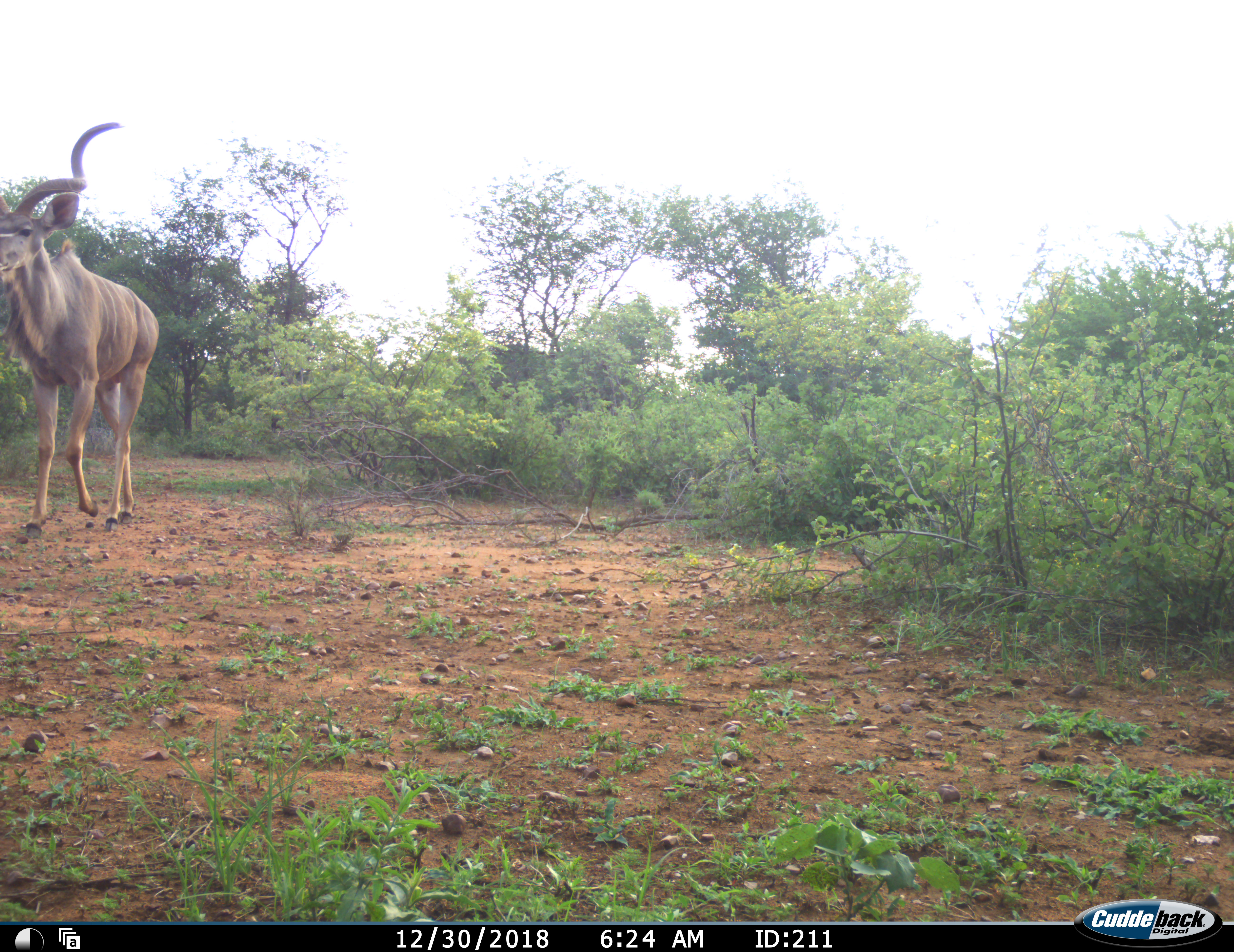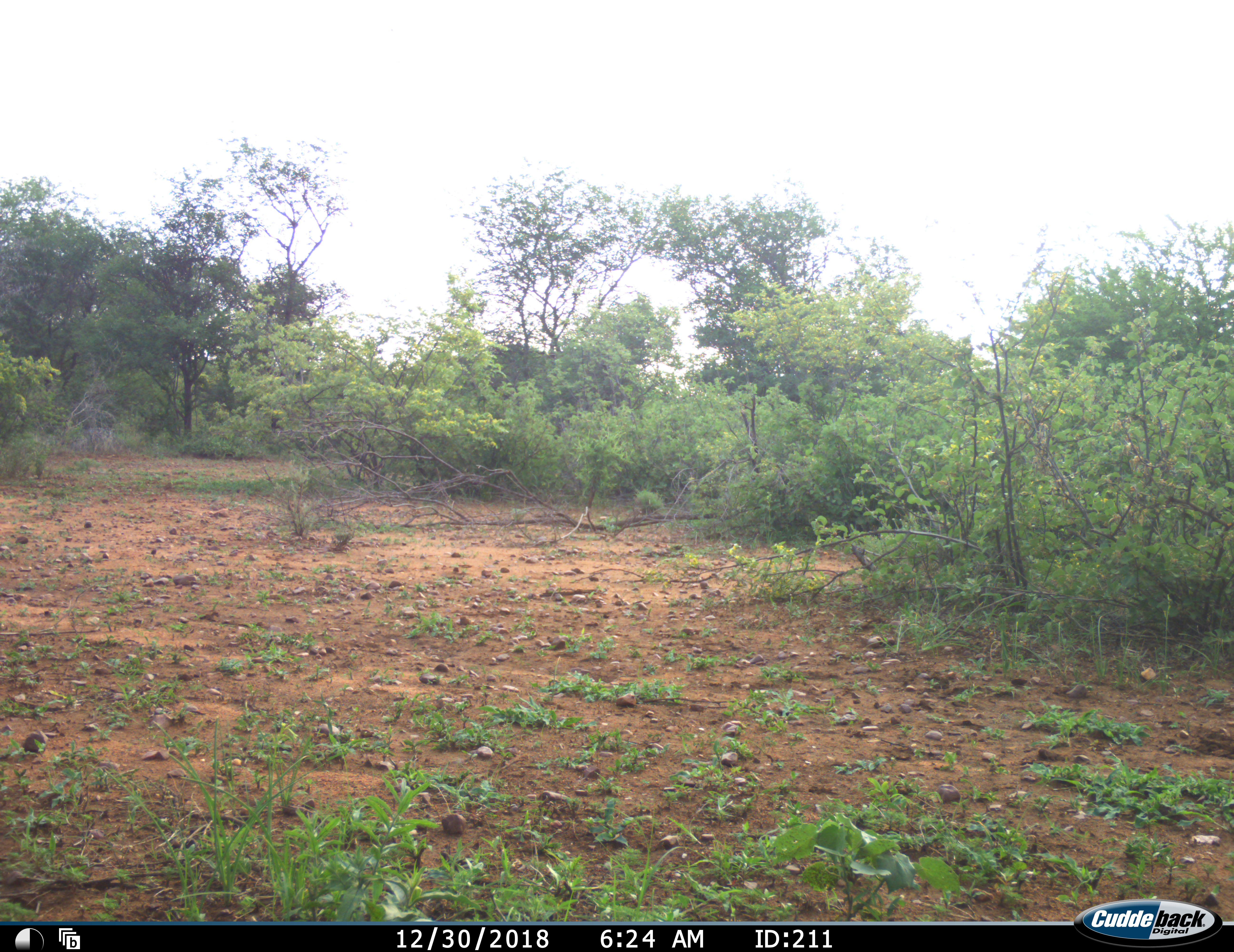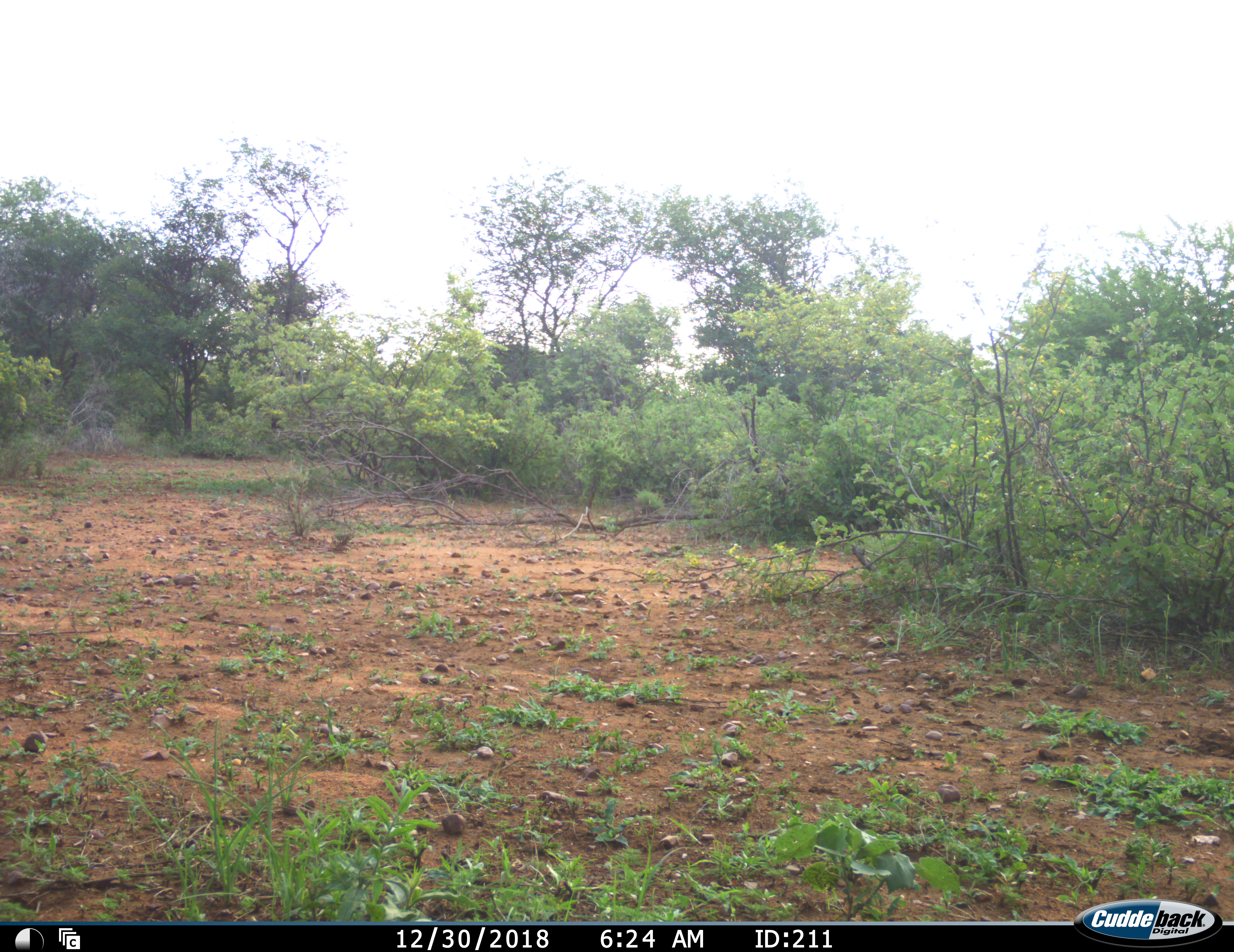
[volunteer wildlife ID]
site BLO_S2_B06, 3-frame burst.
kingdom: Animalia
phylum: Chordata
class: Mammalia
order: Artiodactyla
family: Bovidae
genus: Tragelaphus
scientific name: Tragelaphus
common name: kudu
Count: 1.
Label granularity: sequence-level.